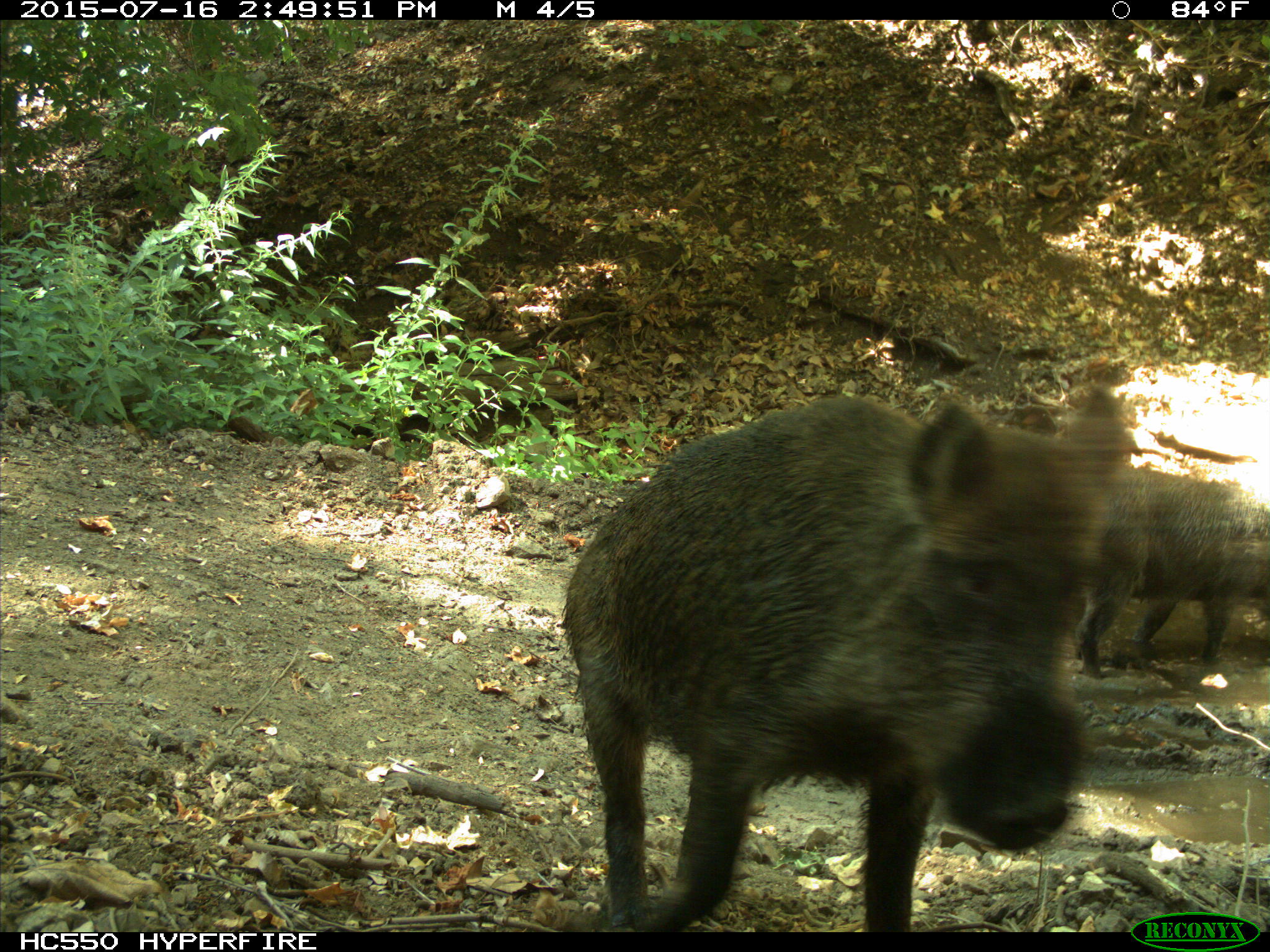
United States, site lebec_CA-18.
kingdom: Animalia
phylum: Chordata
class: Mammalia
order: Artiodactyla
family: Suidae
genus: Sus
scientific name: Sus scrofa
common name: wild boar